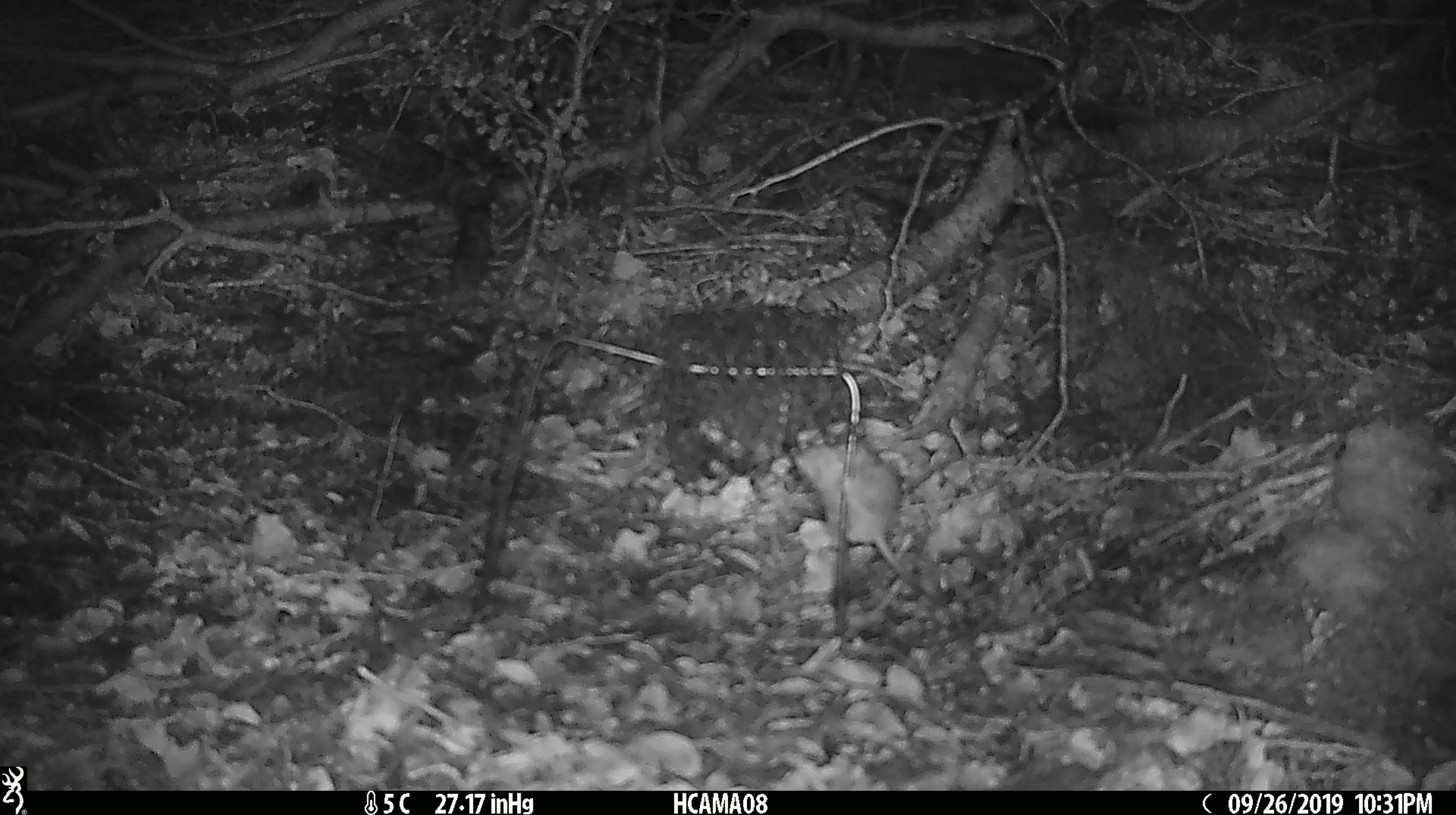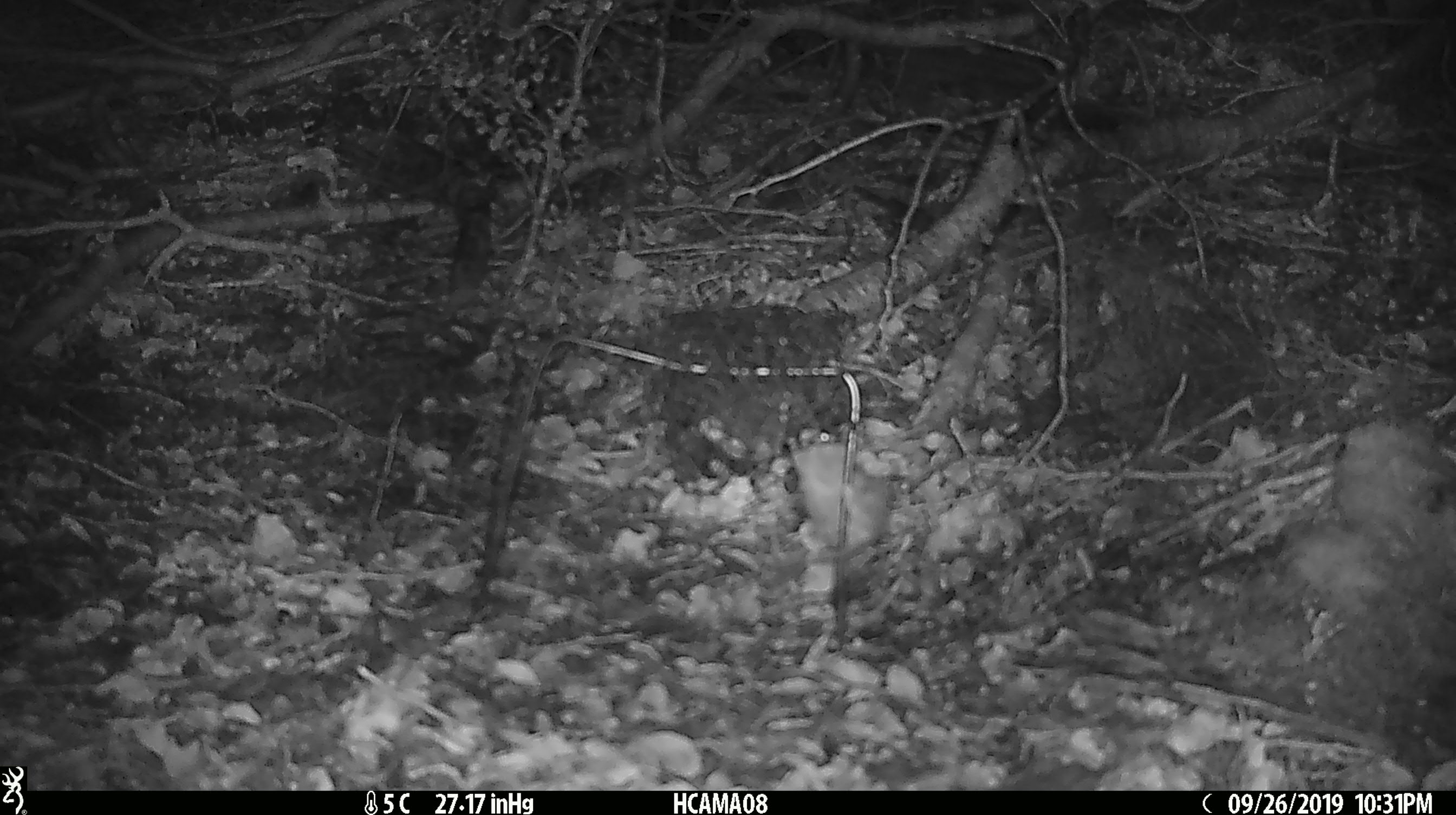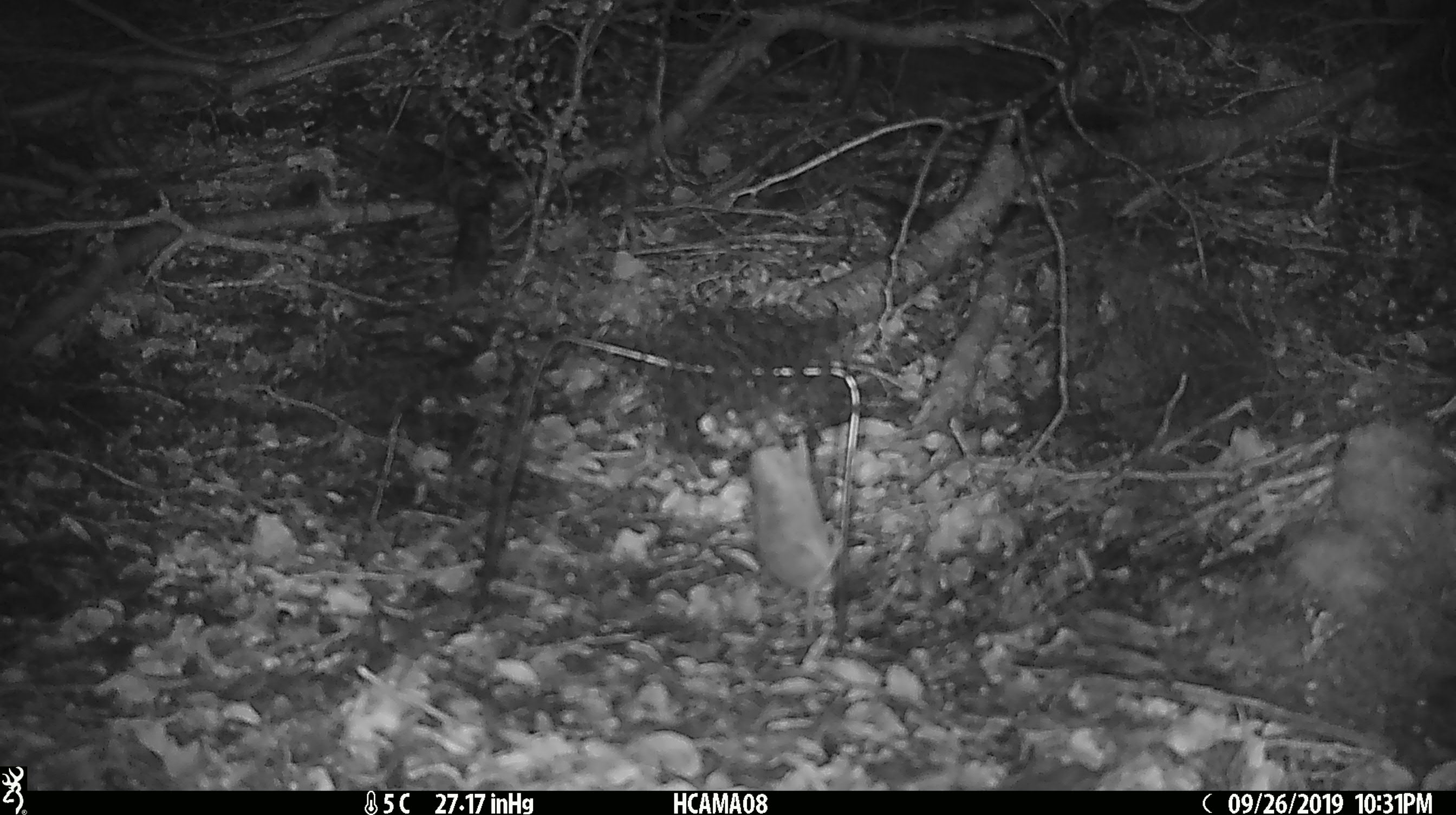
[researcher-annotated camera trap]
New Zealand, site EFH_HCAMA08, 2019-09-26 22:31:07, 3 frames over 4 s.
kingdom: Animalia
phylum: Chordata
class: Mammalia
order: Rodentia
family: Muridae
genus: Mus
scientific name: Mus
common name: mouse